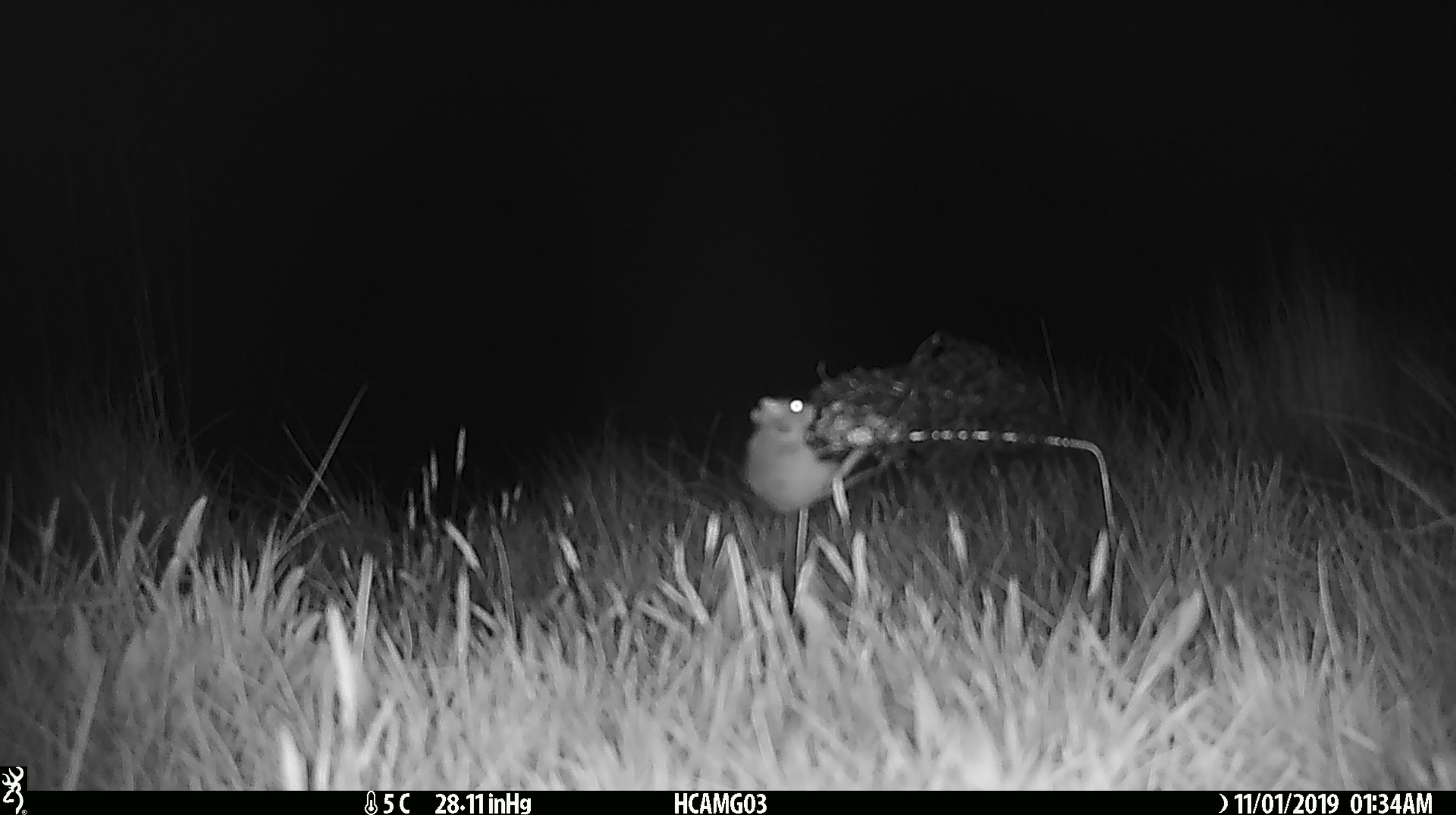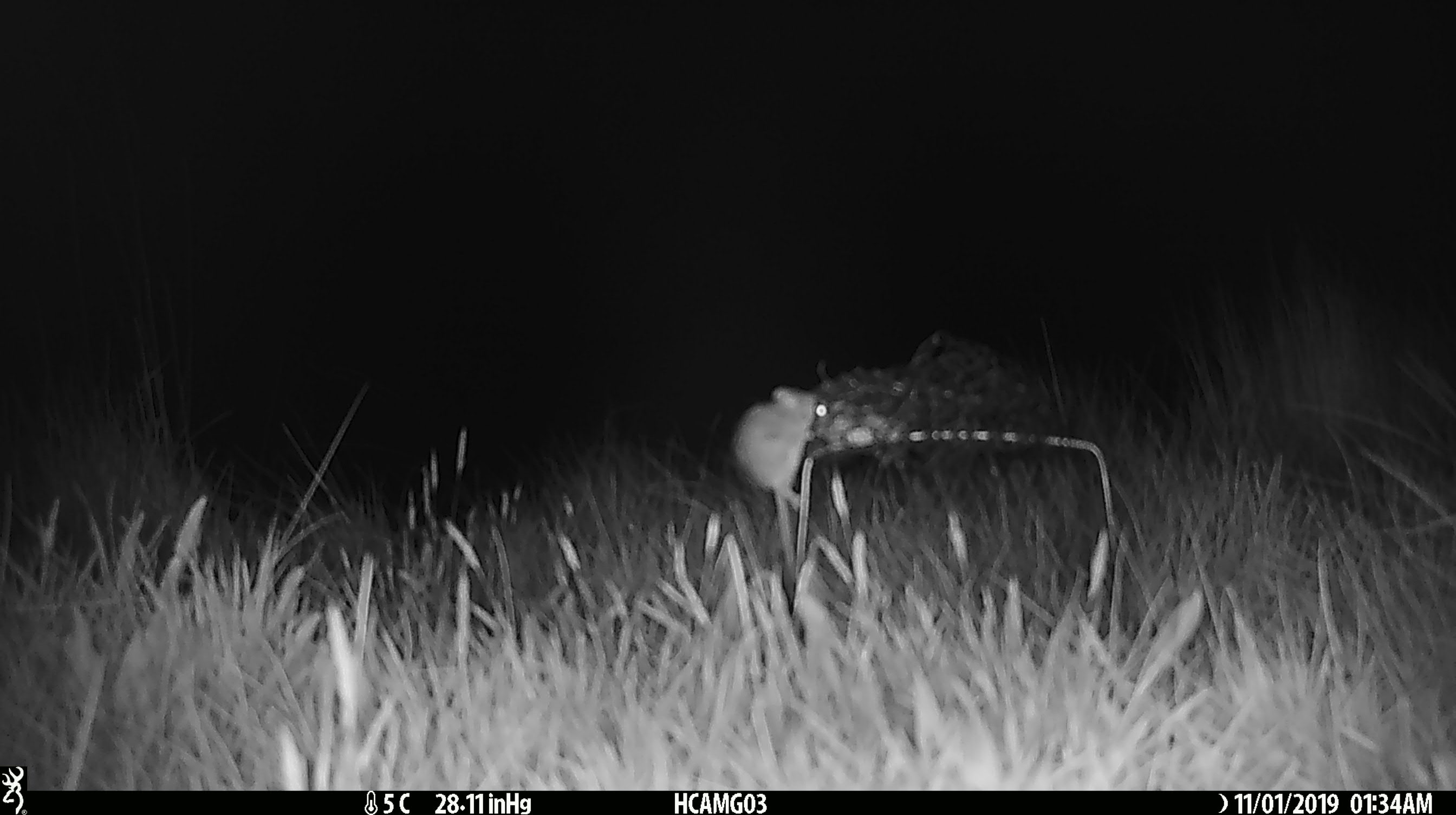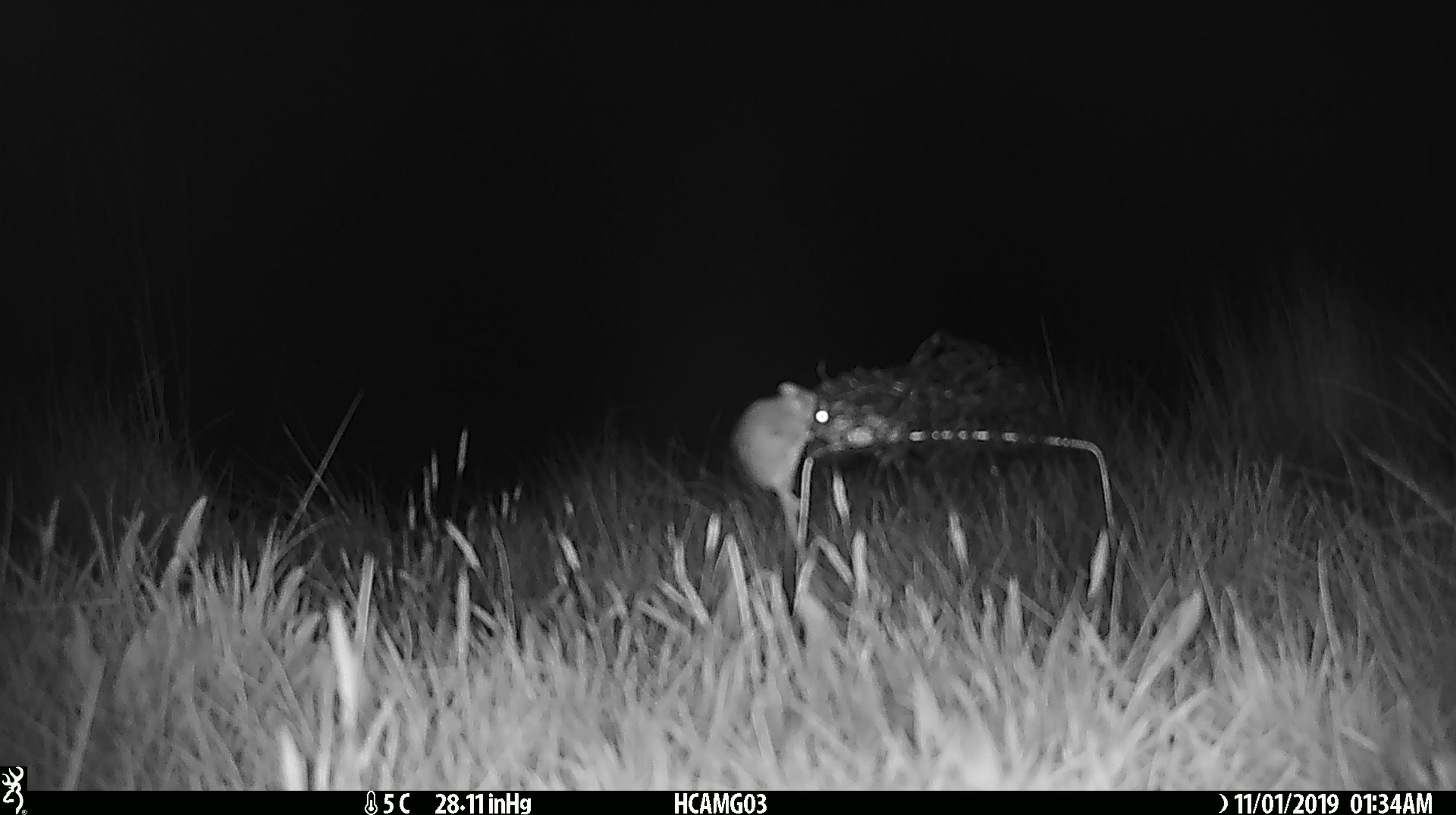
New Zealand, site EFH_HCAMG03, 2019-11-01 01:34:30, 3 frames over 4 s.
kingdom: Animalia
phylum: Chordata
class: Mammalia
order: Rodentia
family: Muridae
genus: Mus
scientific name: Mus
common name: mouse